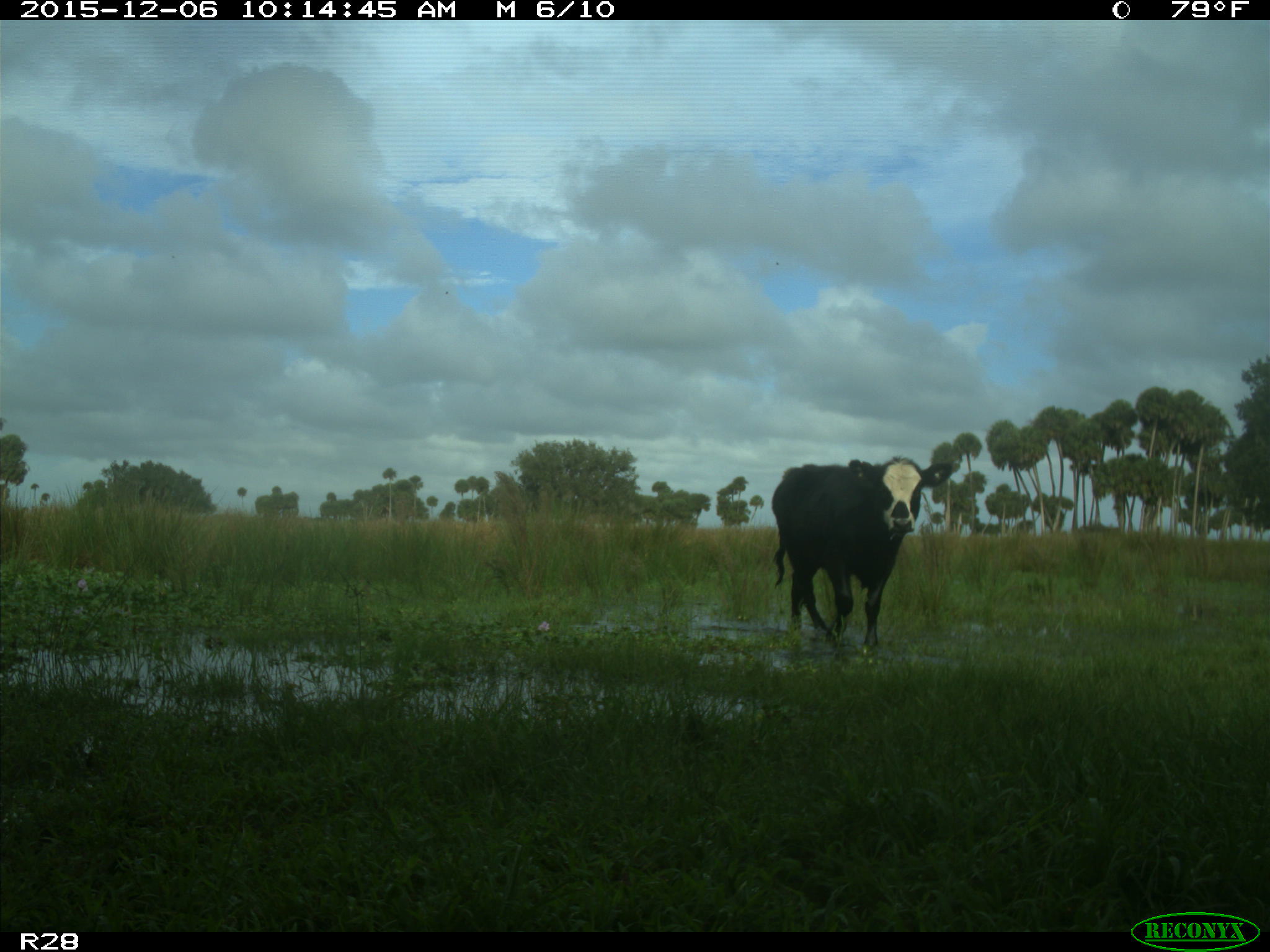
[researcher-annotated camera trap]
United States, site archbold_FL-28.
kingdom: Animalia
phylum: Chordata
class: Mammalia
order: Artiodactyla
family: Bovidae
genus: Bos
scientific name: Bos taurus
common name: domestic cow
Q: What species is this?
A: Bos taurus (domestic cow).